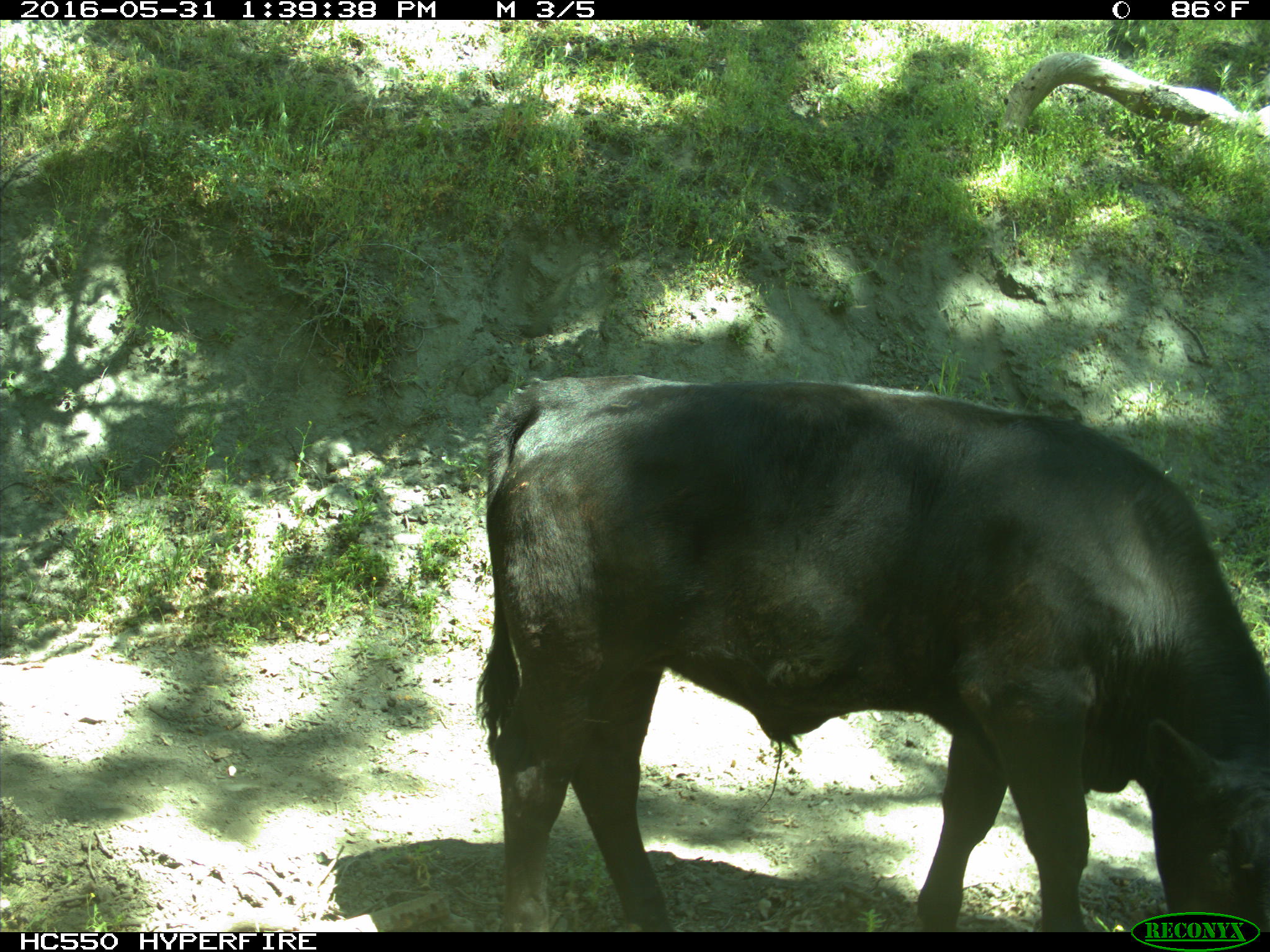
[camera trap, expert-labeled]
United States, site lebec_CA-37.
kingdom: Animalia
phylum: Chordata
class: Mammalia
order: Artiodactyla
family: Bovidae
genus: Bos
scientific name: Bos taurus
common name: domestic cow